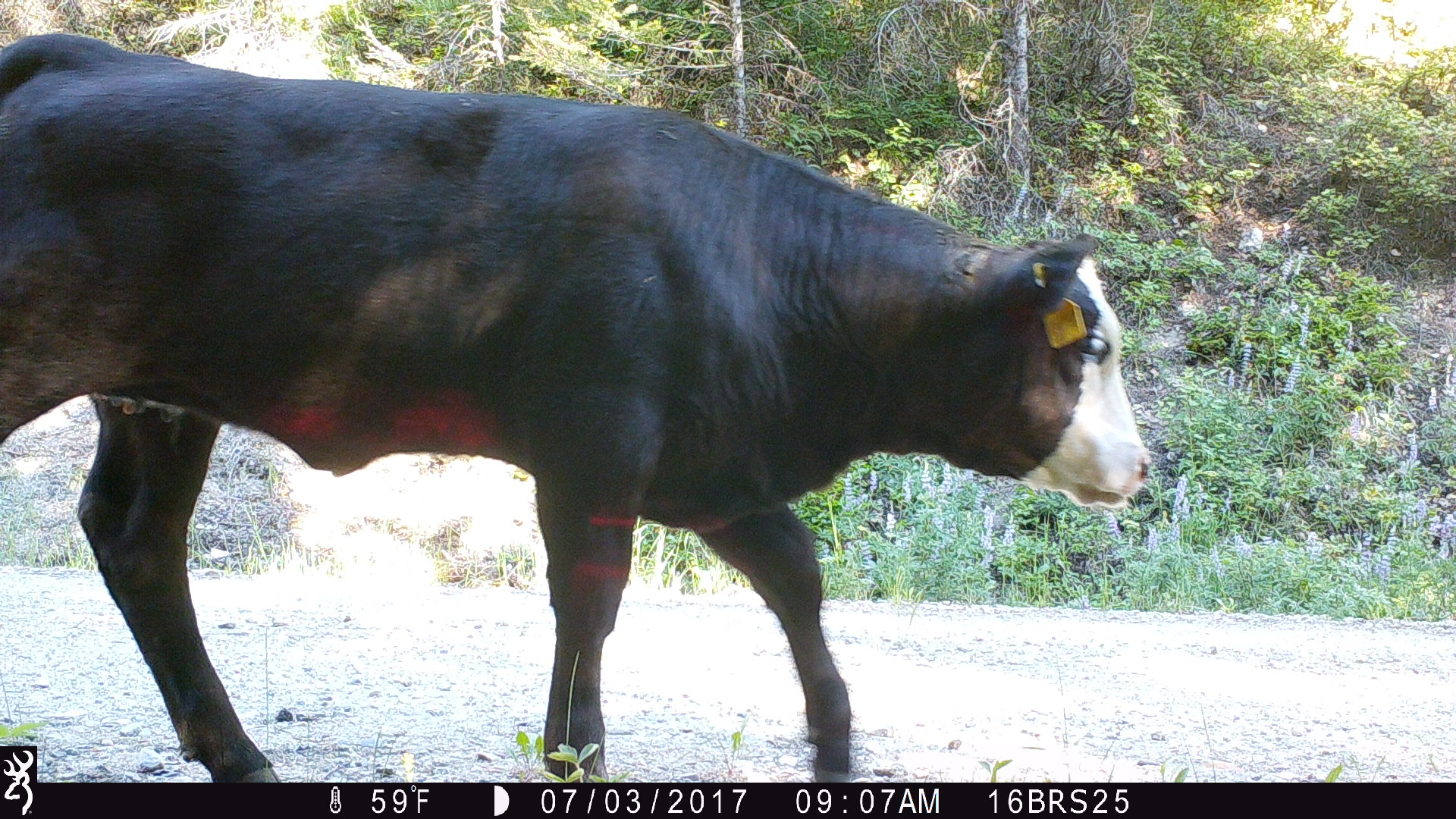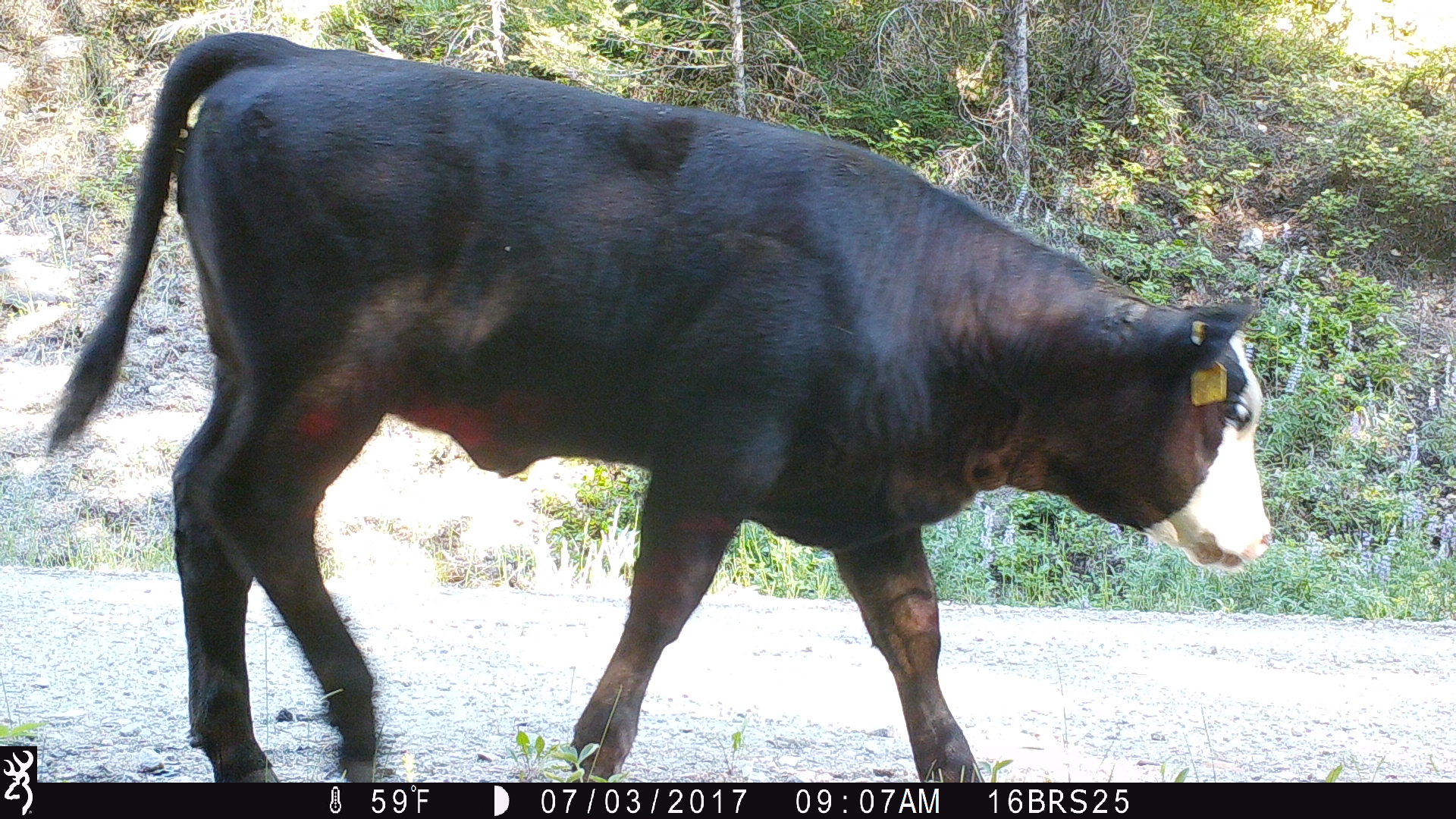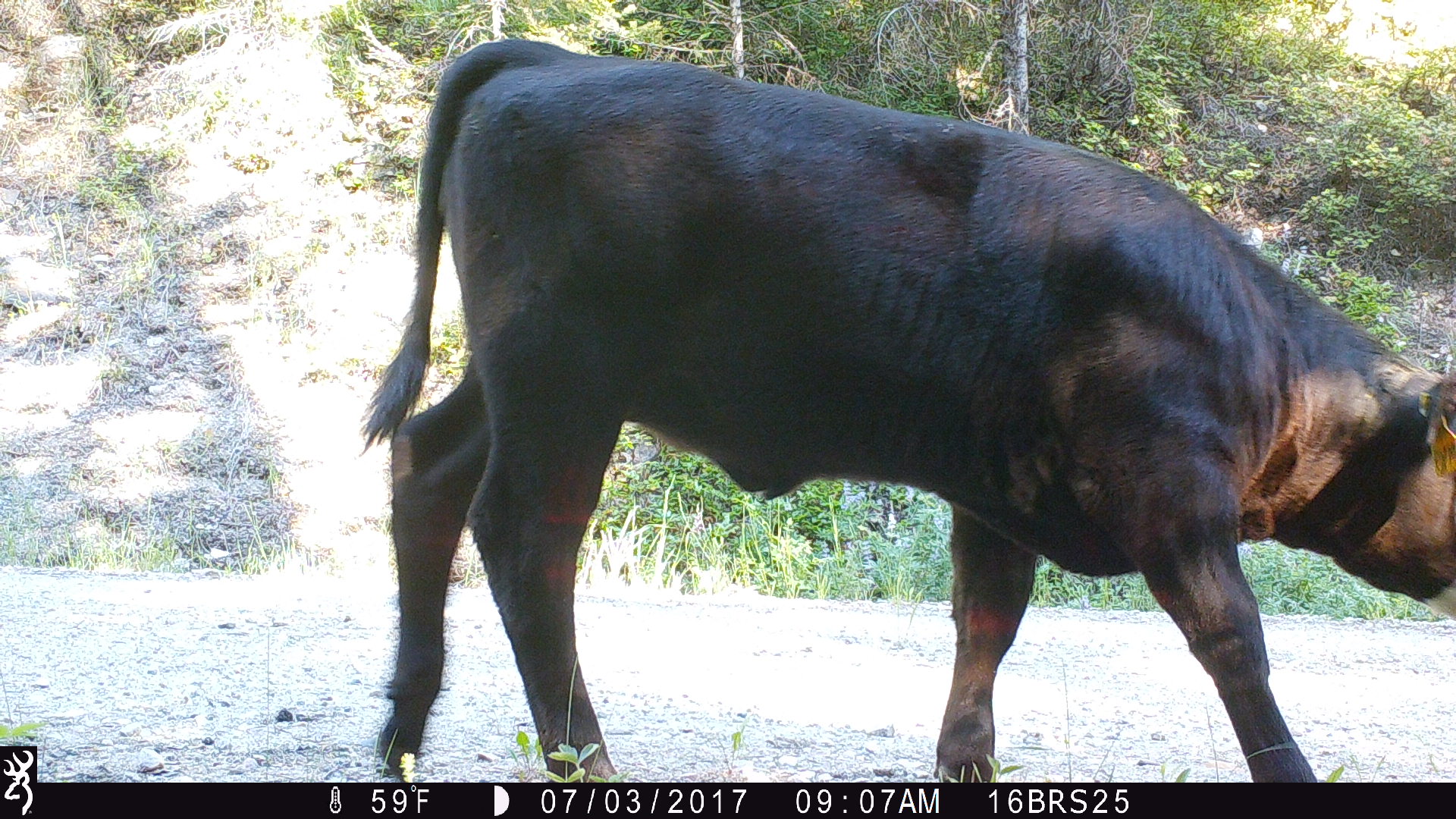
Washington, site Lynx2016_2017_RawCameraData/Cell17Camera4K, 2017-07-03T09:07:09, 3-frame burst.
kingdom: Animalia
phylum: Chordata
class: Mammalia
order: Artiodactyla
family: Bovidae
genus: Bos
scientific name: Bos taurus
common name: domestic cattle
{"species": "domestic cattle (Bos taurus)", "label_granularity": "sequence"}